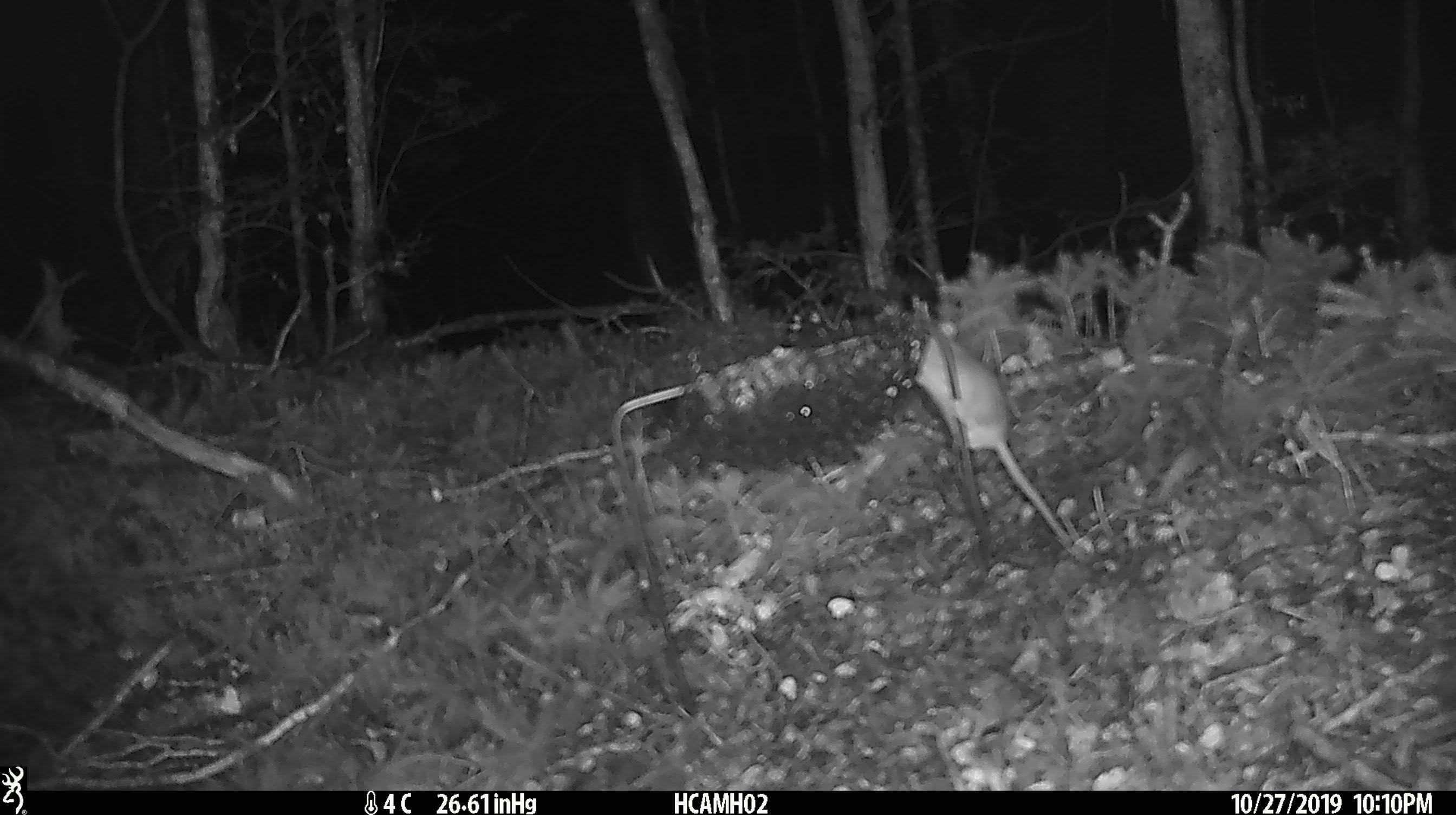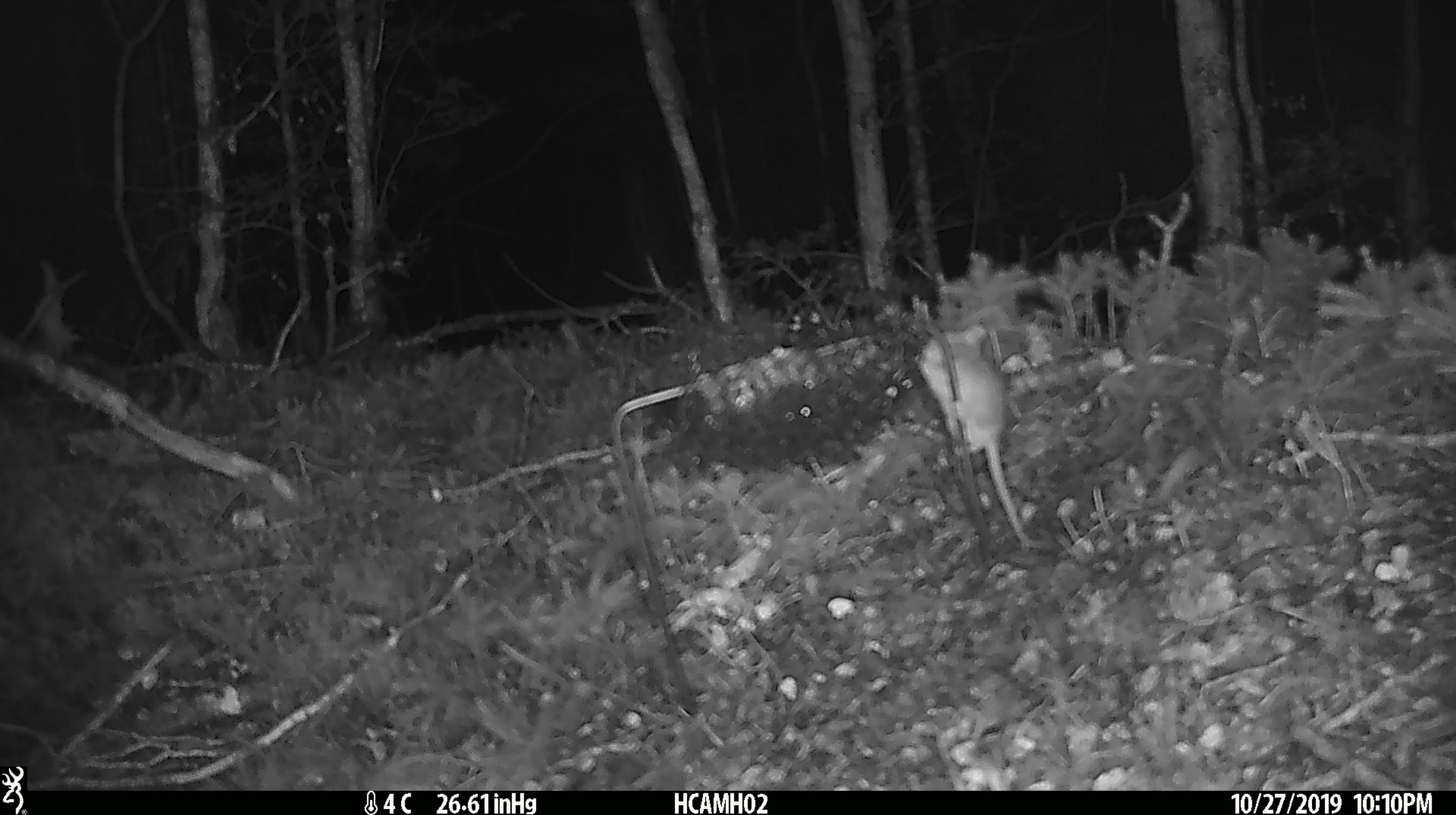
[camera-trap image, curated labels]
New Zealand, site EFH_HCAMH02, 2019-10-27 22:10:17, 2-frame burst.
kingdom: Animalia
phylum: Chordata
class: Mammalia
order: Rodentia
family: Muridae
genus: Mus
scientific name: Mus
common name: mouse